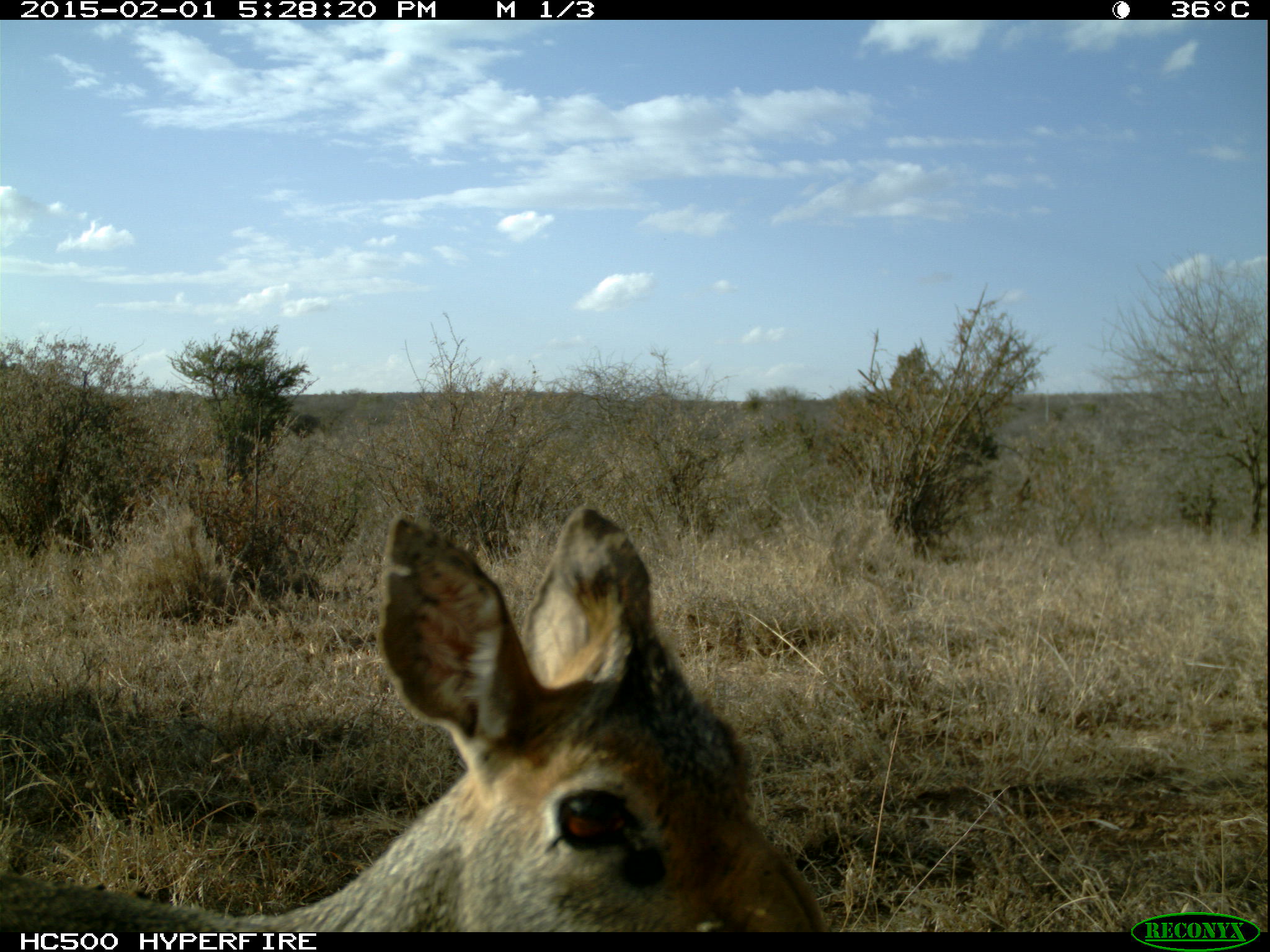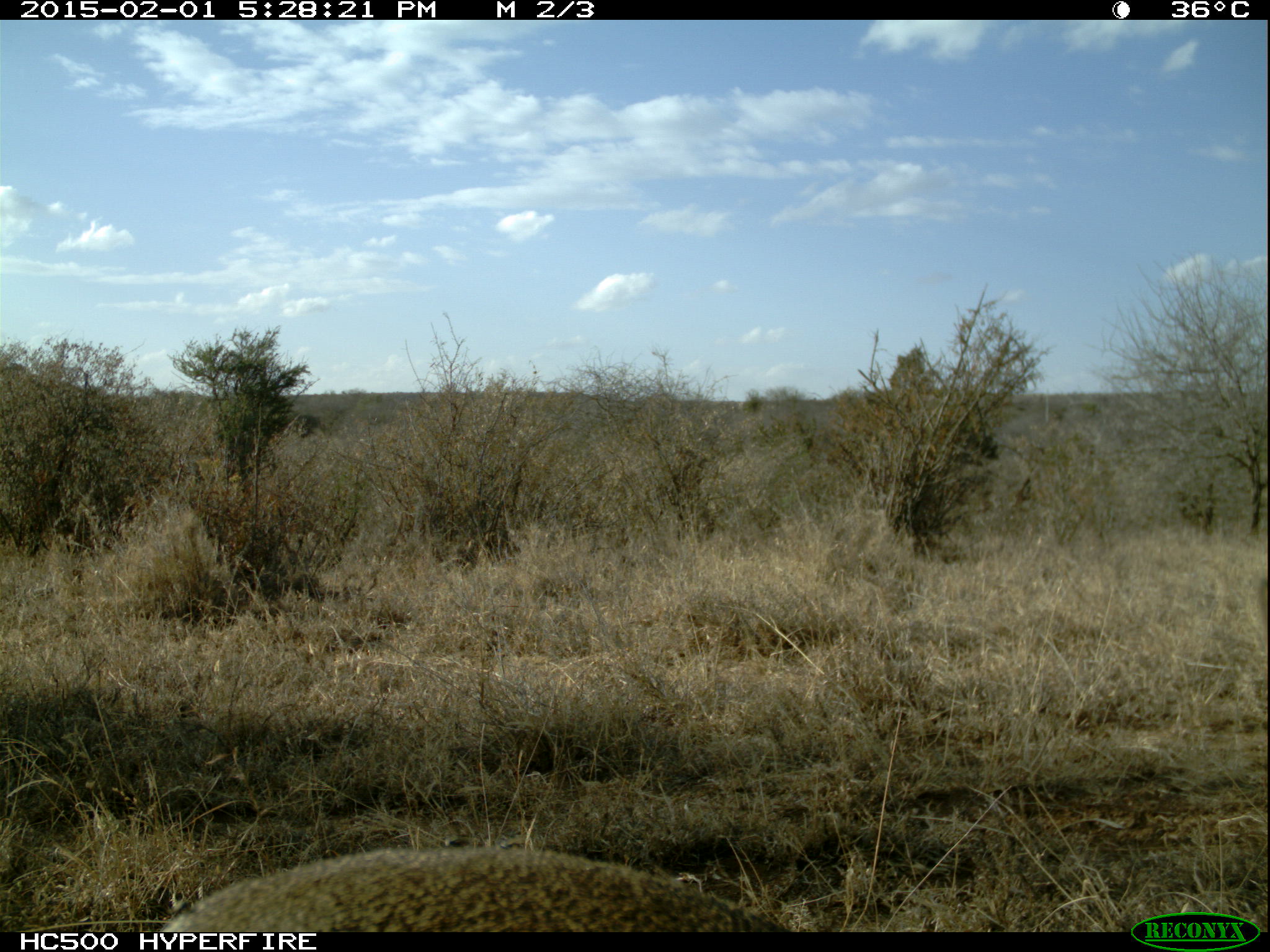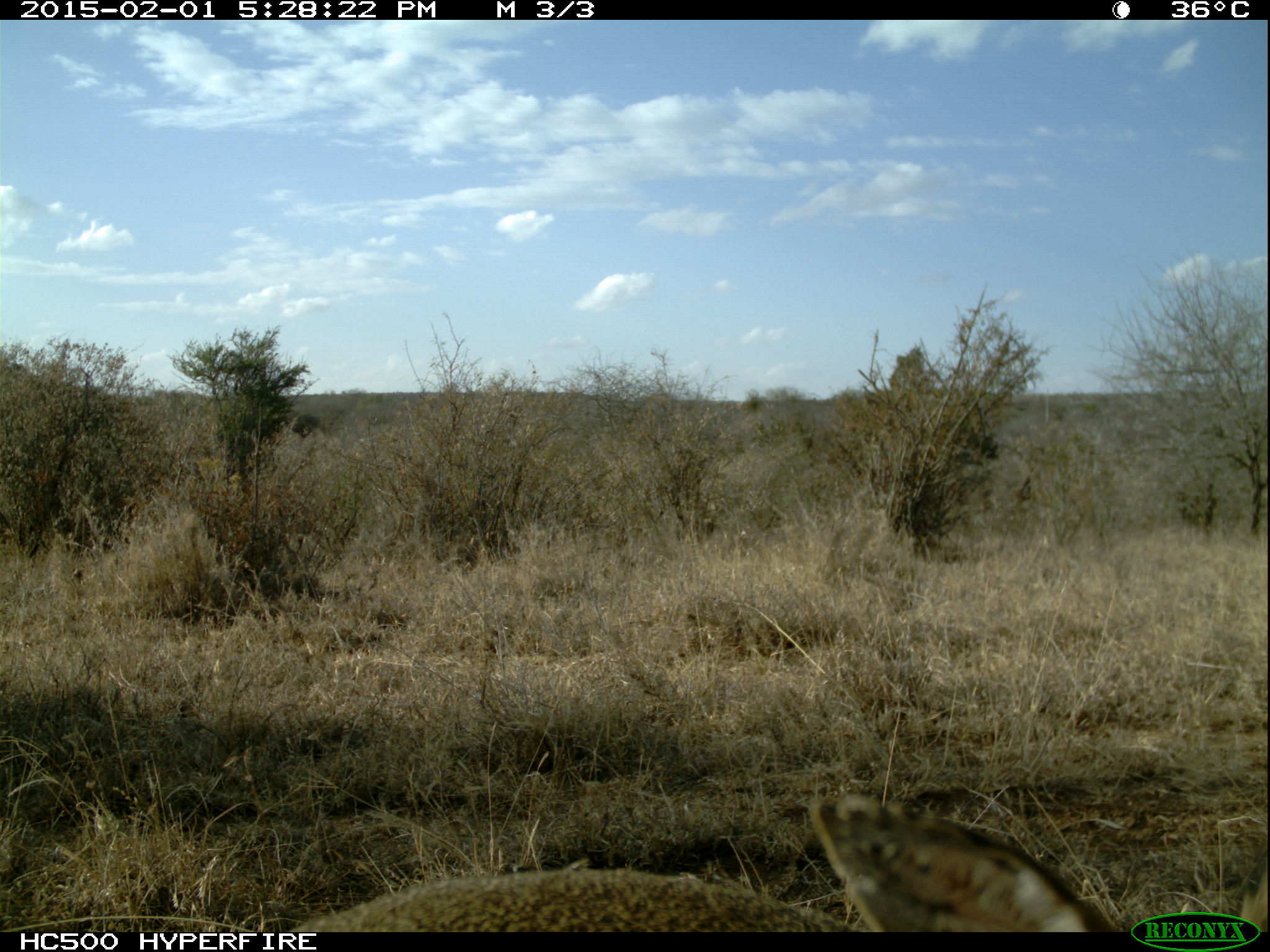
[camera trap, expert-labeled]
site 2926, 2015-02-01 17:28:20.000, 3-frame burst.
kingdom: Animalia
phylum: Chordata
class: Mammalia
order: Artiodactyla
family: Bovidae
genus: Madoqua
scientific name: Madoqua guentheri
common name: günther's dik-dik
Madoqua guentheri (günther's dik-dik), count 1.